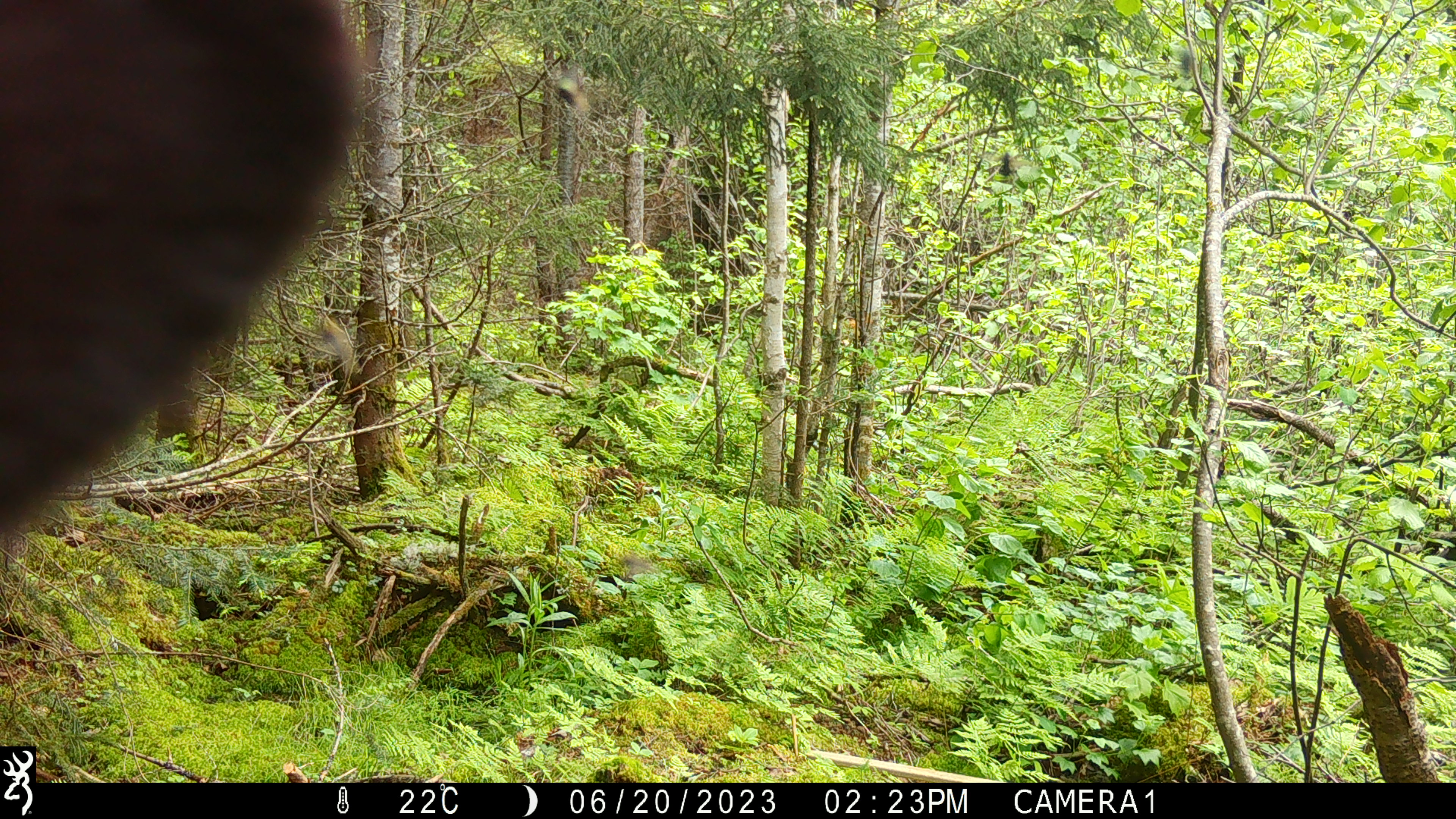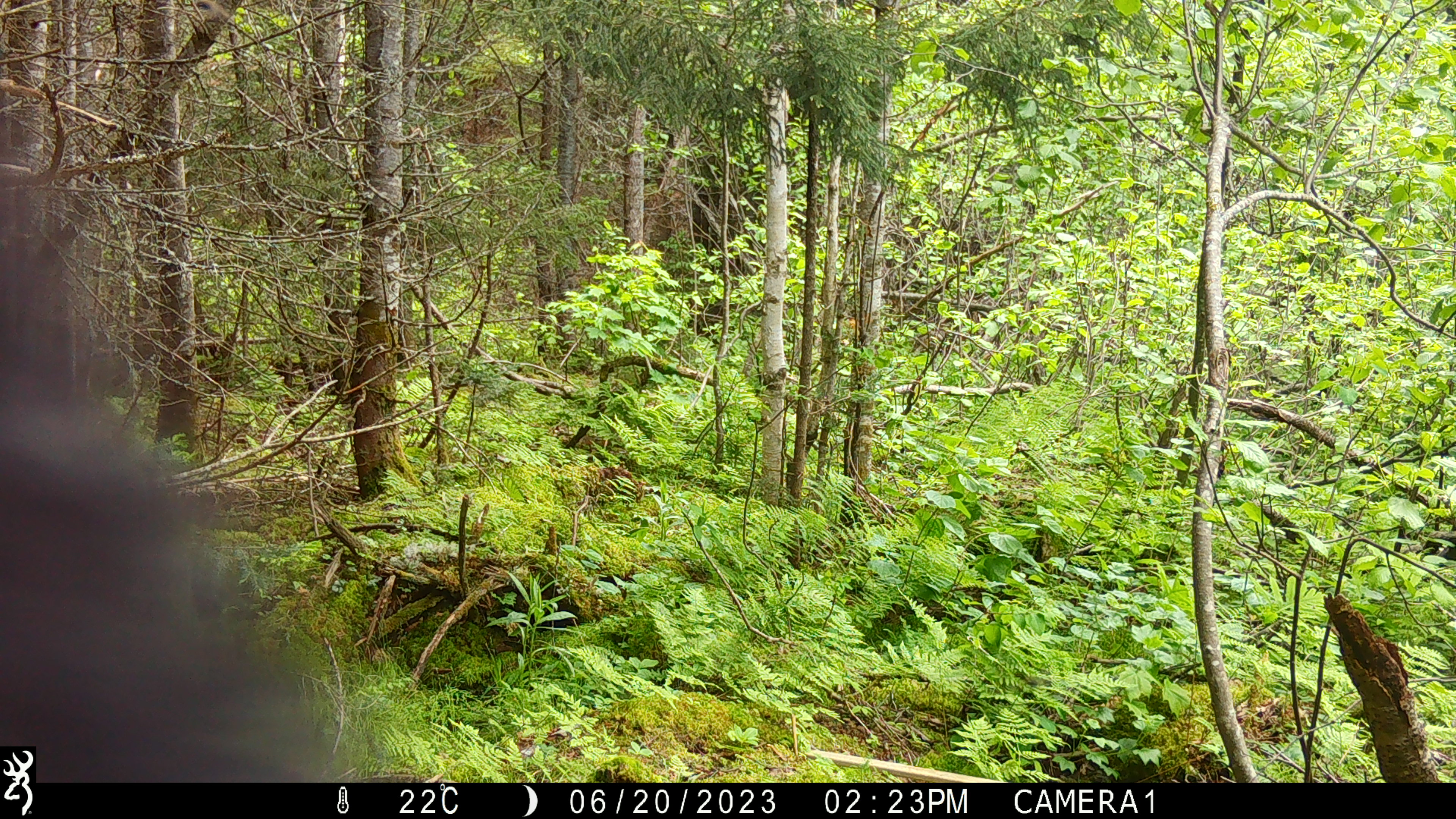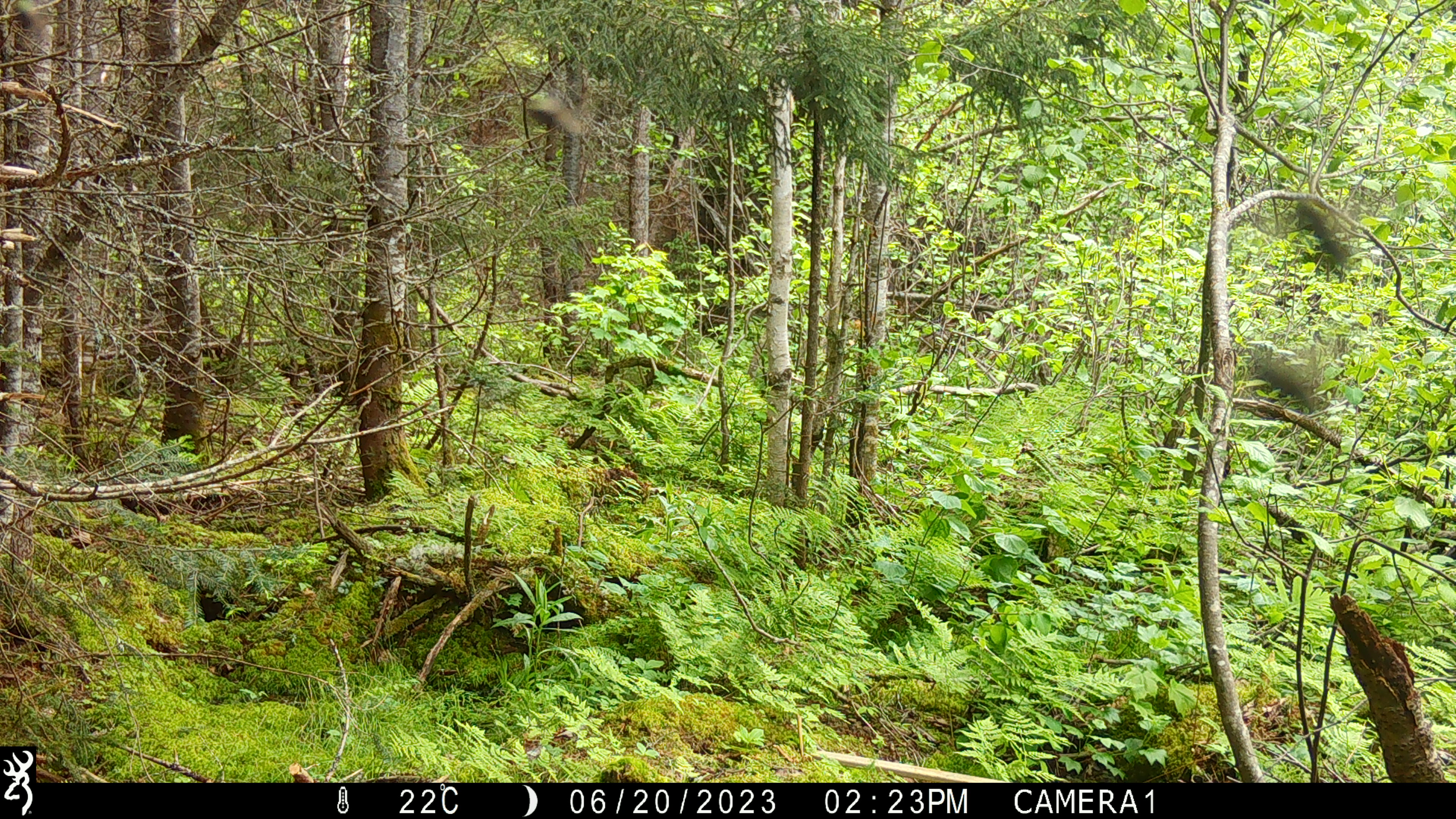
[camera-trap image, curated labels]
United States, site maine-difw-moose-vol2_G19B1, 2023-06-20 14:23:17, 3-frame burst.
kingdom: Animalia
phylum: Chordata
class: Mammalia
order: Carnivora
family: Ursidae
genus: Ursus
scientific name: Ursus americanus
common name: black bear